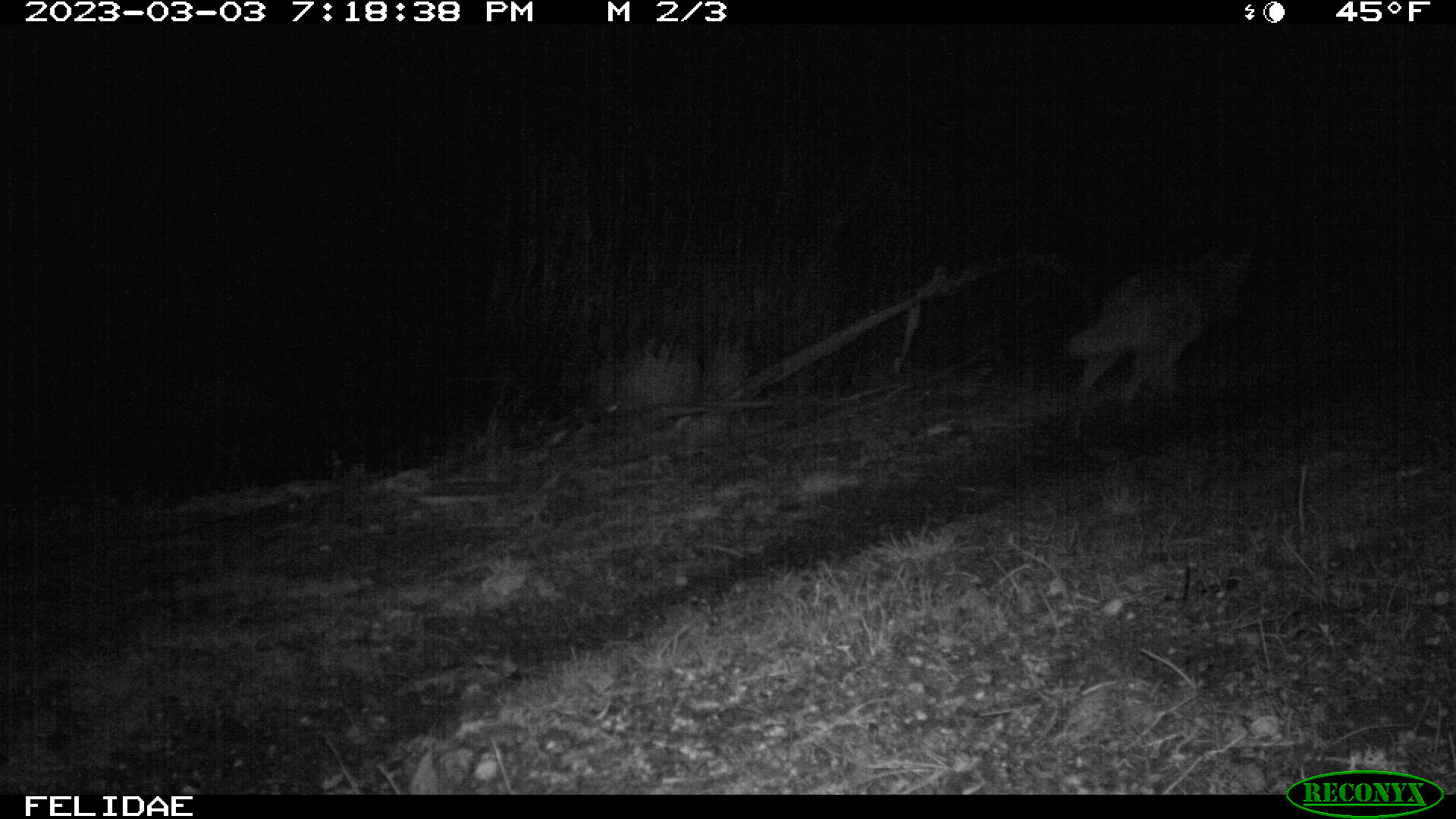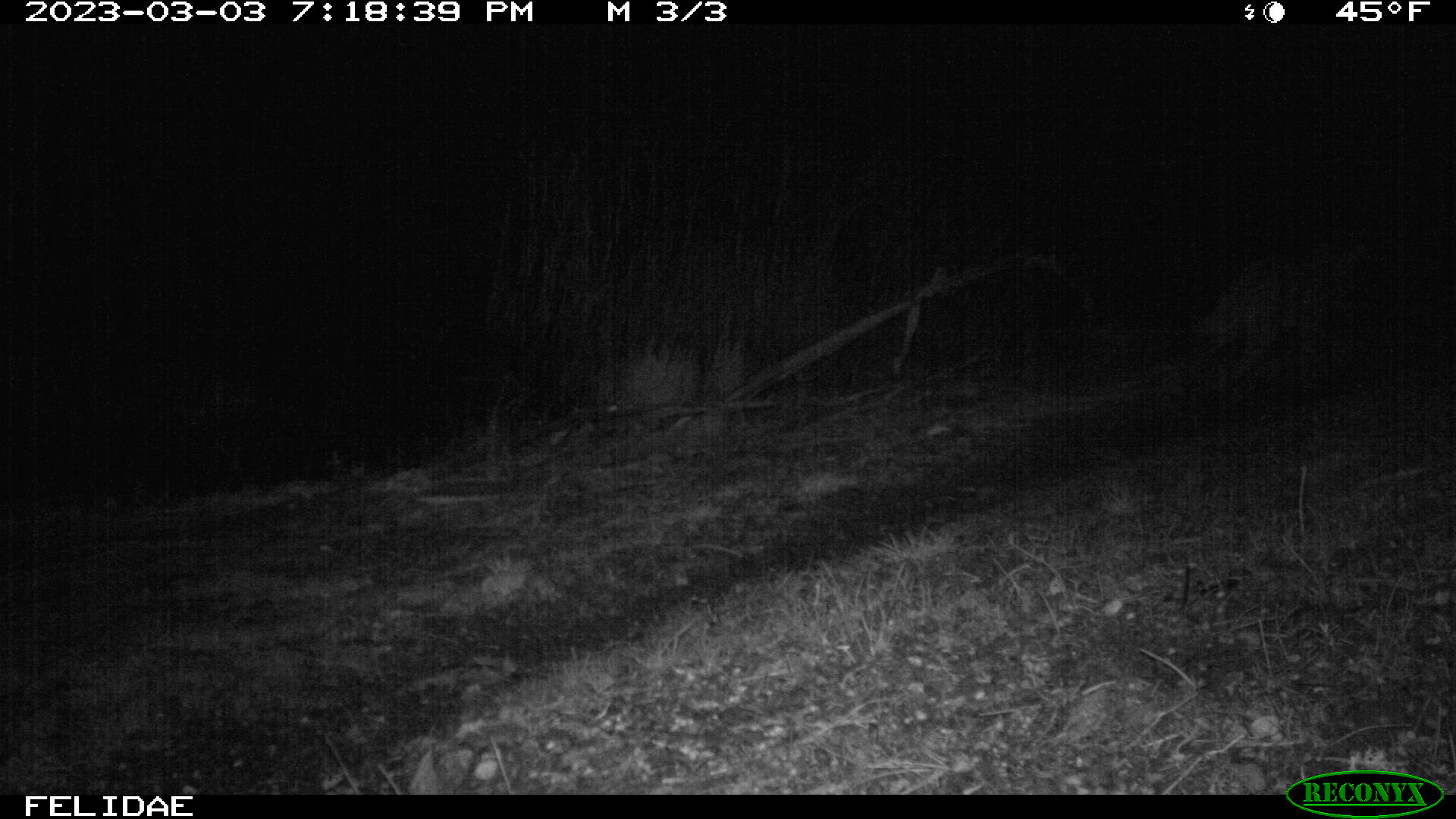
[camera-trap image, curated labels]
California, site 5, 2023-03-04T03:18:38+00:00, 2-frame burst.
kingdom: Animalia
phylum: Chordata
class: Mammalia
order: Carnivora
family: Canidae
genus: Canis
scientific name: Canis latrans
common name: coyote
Coyote (Canis latrans).